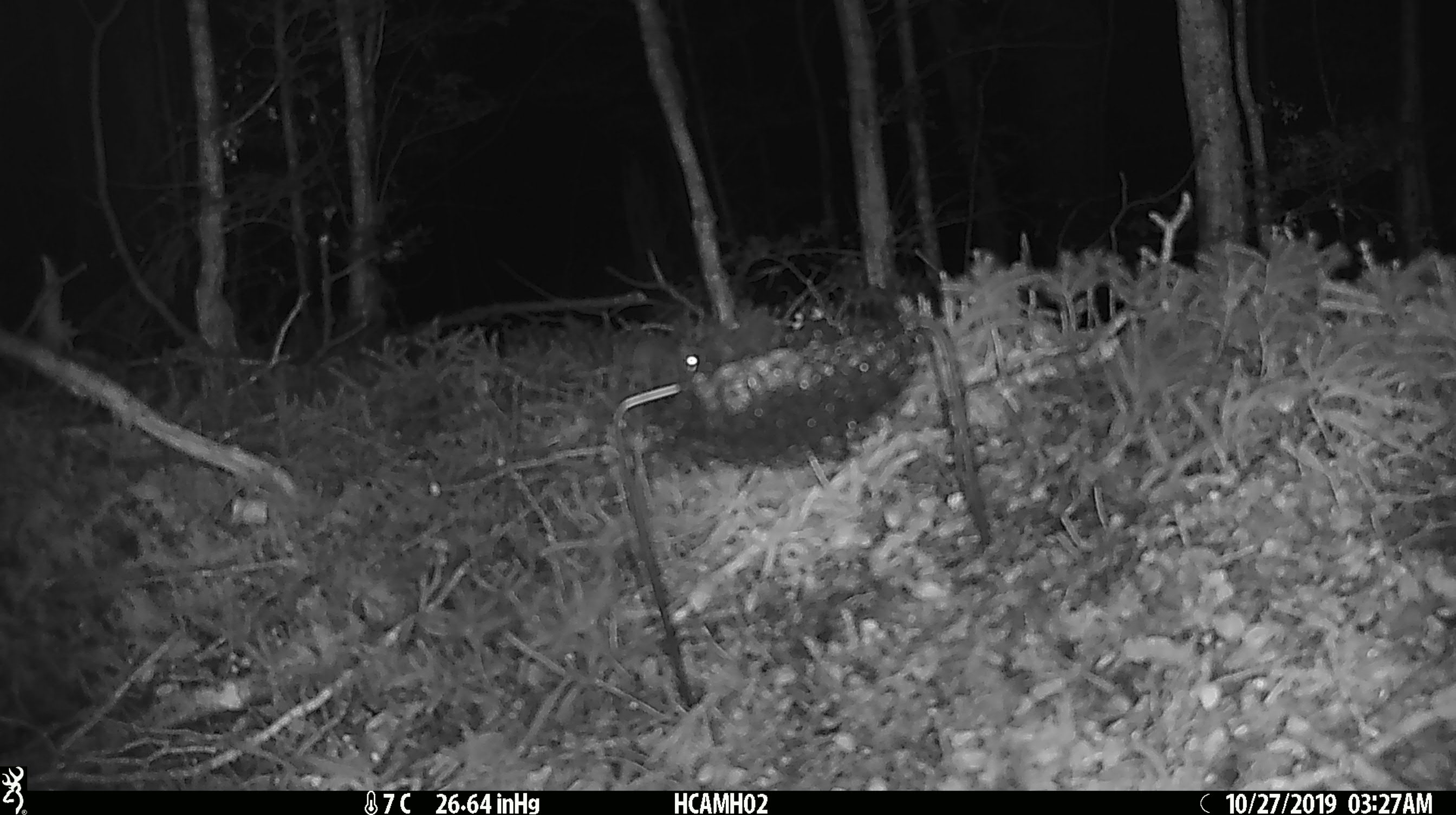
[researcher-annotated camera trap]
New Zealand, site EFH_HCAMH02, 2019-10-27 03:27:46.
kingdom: Animalia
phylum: Chordata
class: Mammalia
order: Rodentia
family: Muridae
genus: Mus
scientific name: Mus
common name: mouse